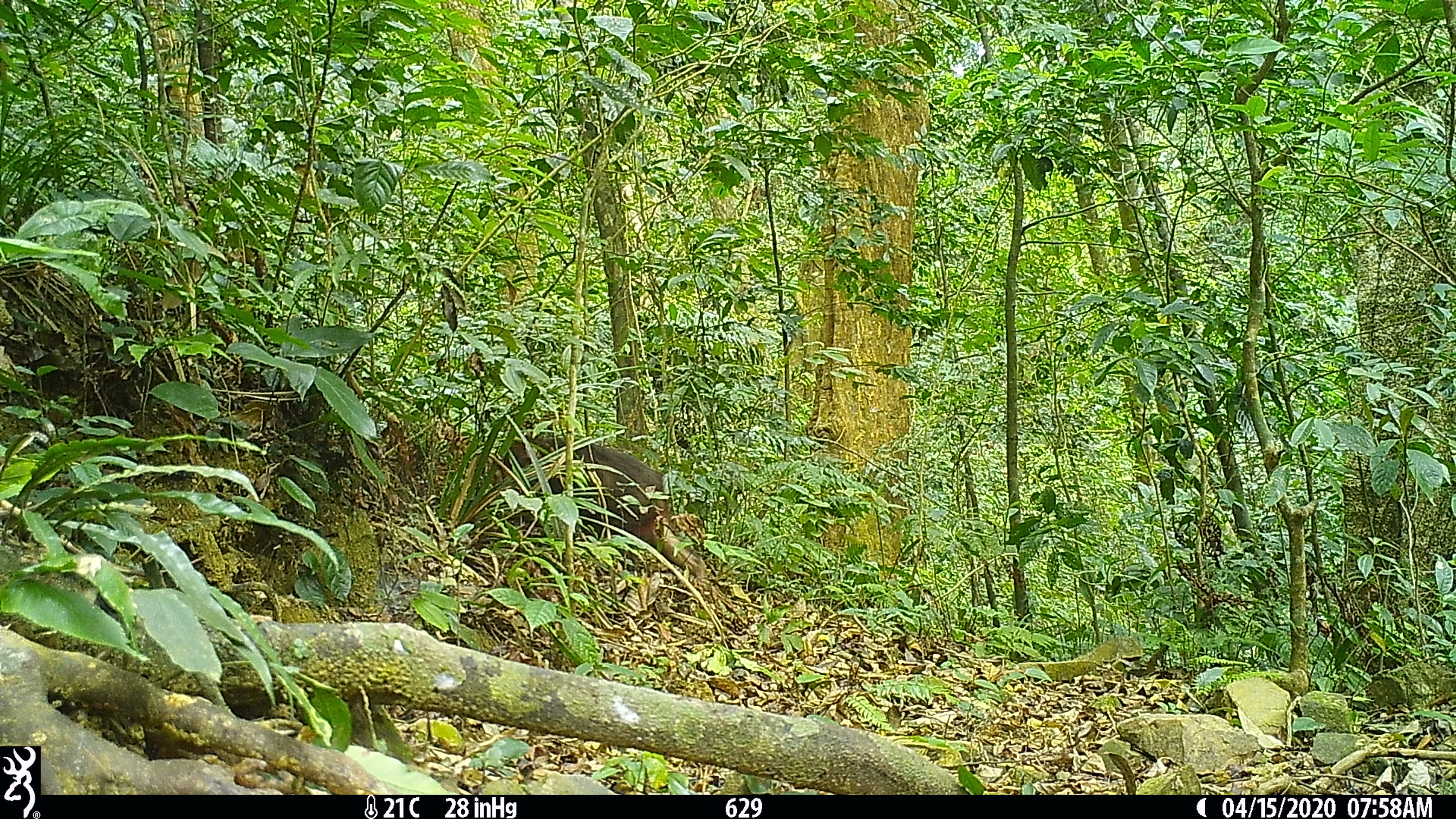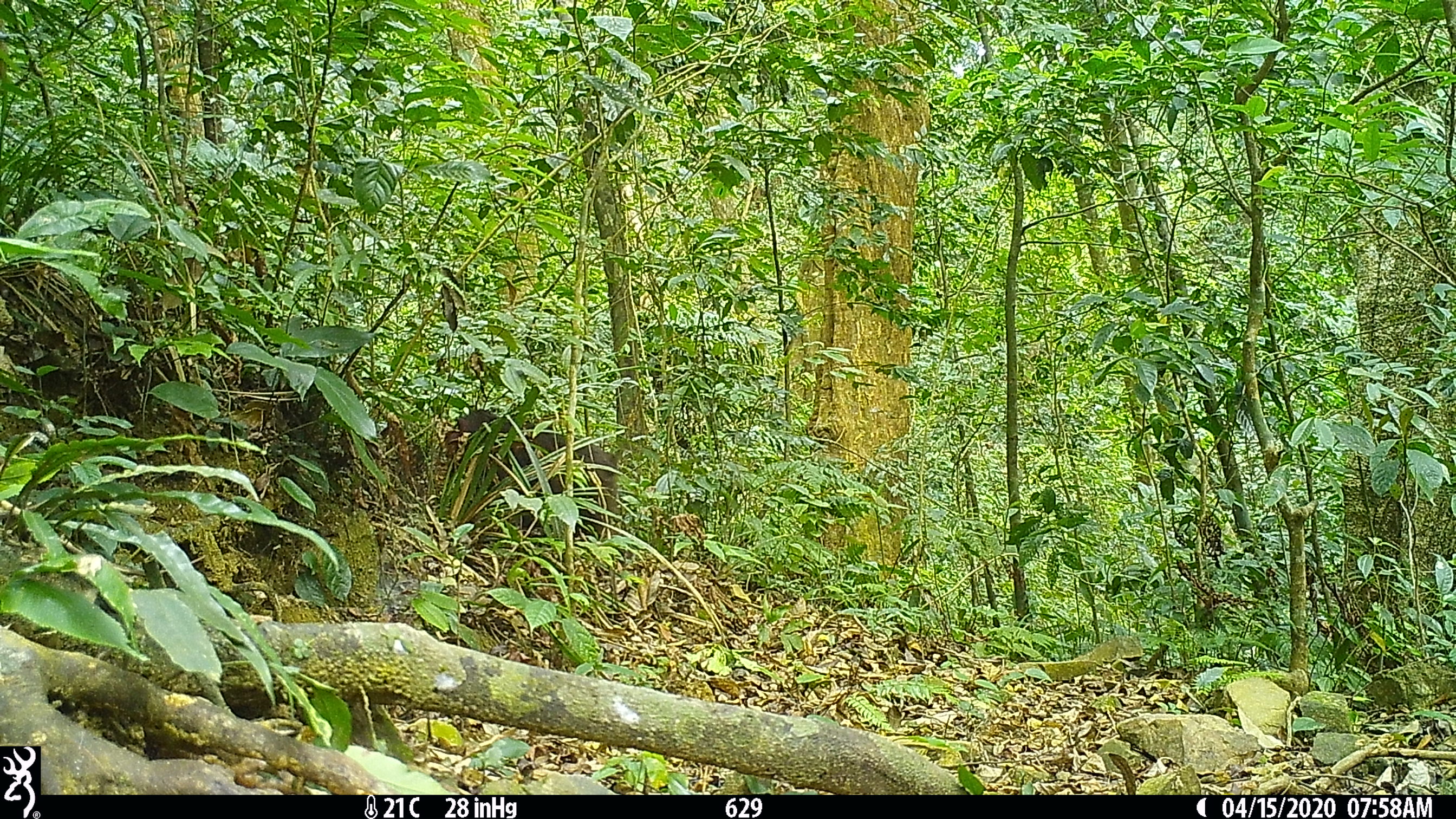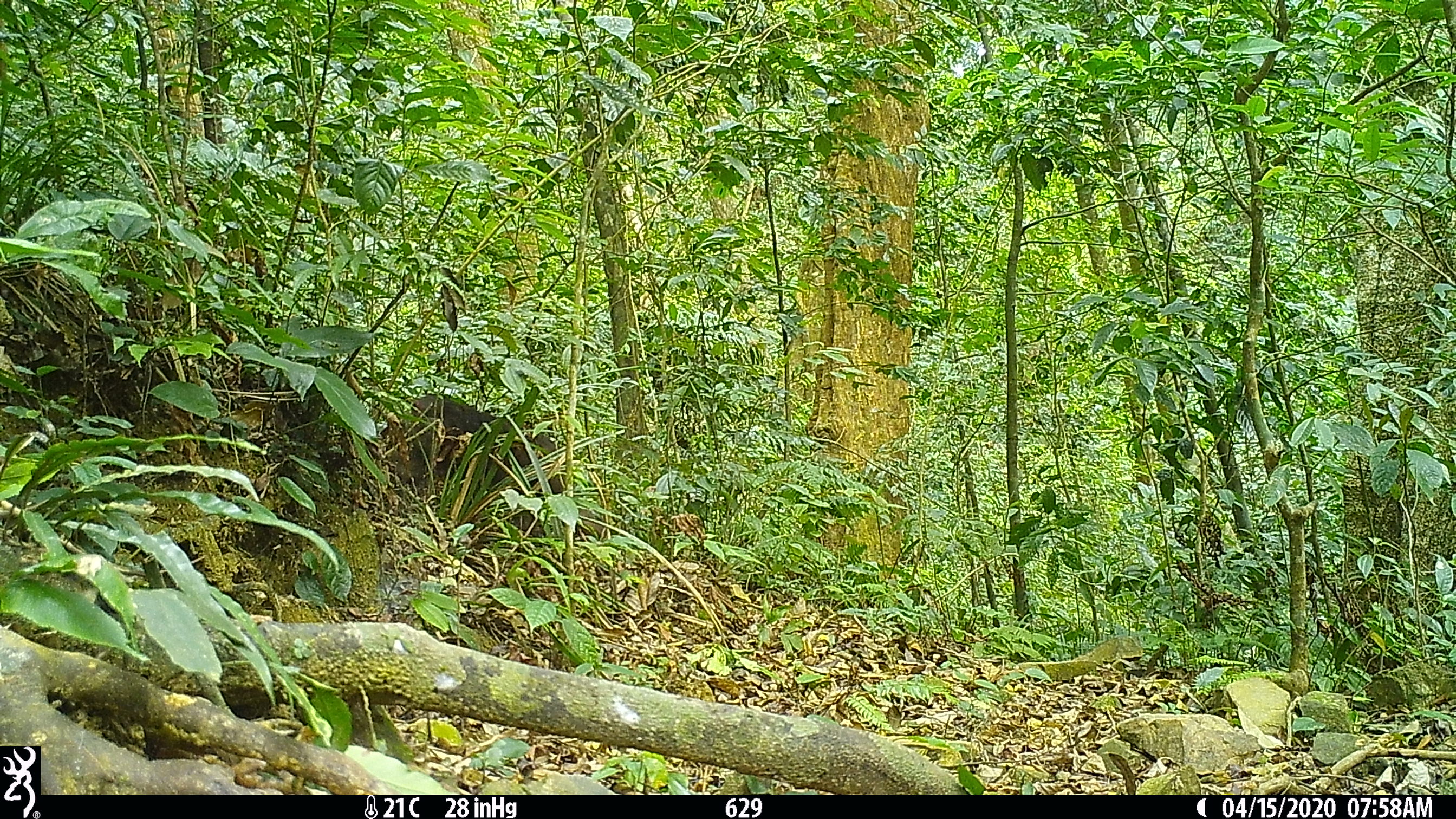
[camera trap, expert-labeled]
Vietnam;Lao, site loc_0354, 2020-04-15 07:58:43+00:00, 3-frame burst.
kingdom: Animalia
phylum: Chordata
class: Mammalia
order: Primates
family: Cercopithecidae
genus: Macaca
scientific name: Macaca arctoides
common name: stump-tailed macaque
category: stump tailed macaque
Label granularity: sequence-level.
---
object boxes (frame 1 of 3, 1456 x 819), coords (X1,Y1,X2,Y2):
stump tailed macaque: (502,434,701,575)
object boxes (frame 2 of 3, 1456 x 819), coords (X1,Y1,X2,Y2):
stump tailed macaque: (443,409,618,541)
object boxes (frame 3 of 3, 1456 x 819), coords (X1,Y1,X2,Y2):
stump tailed macaque: (387,393,607,565)